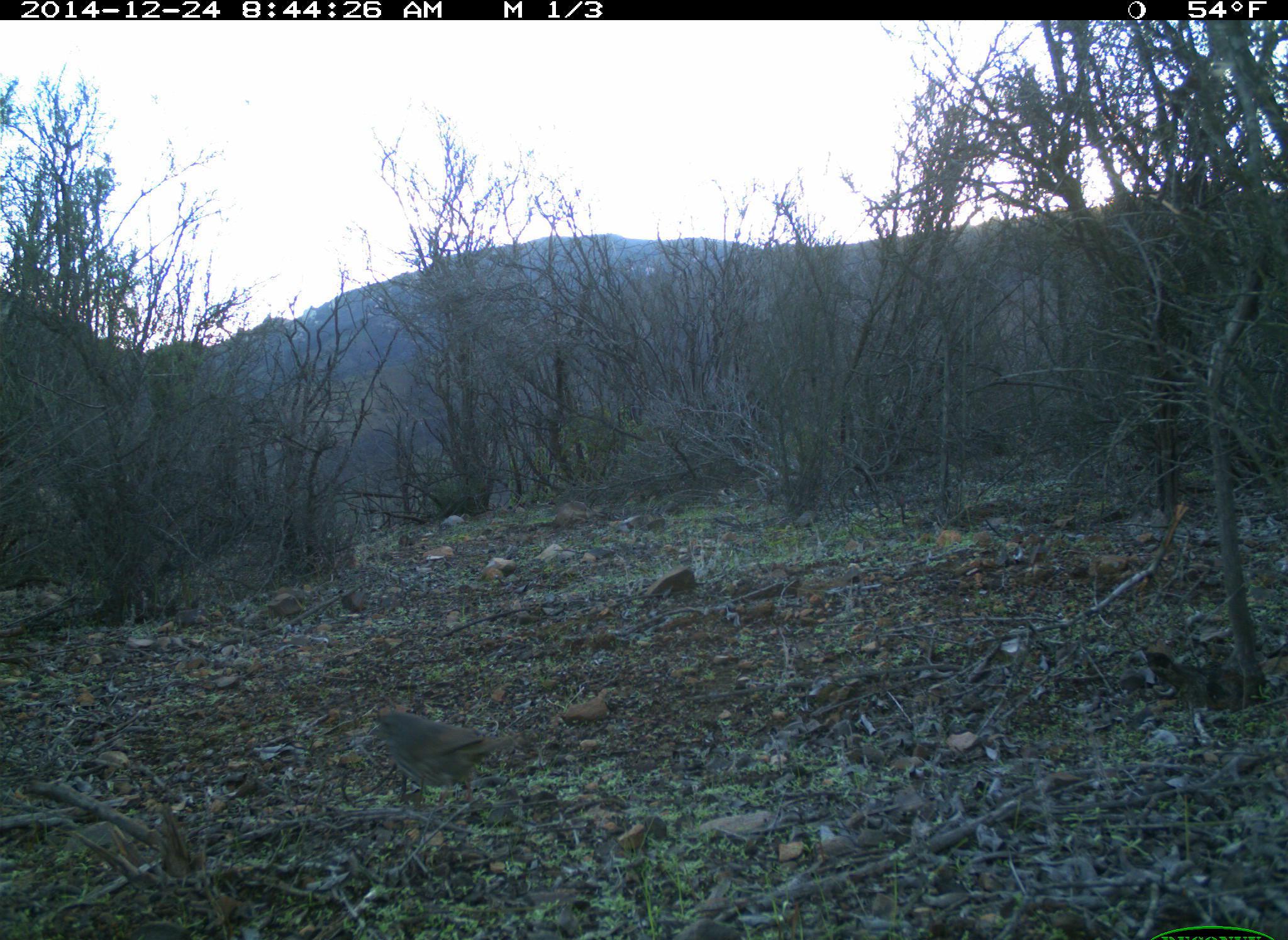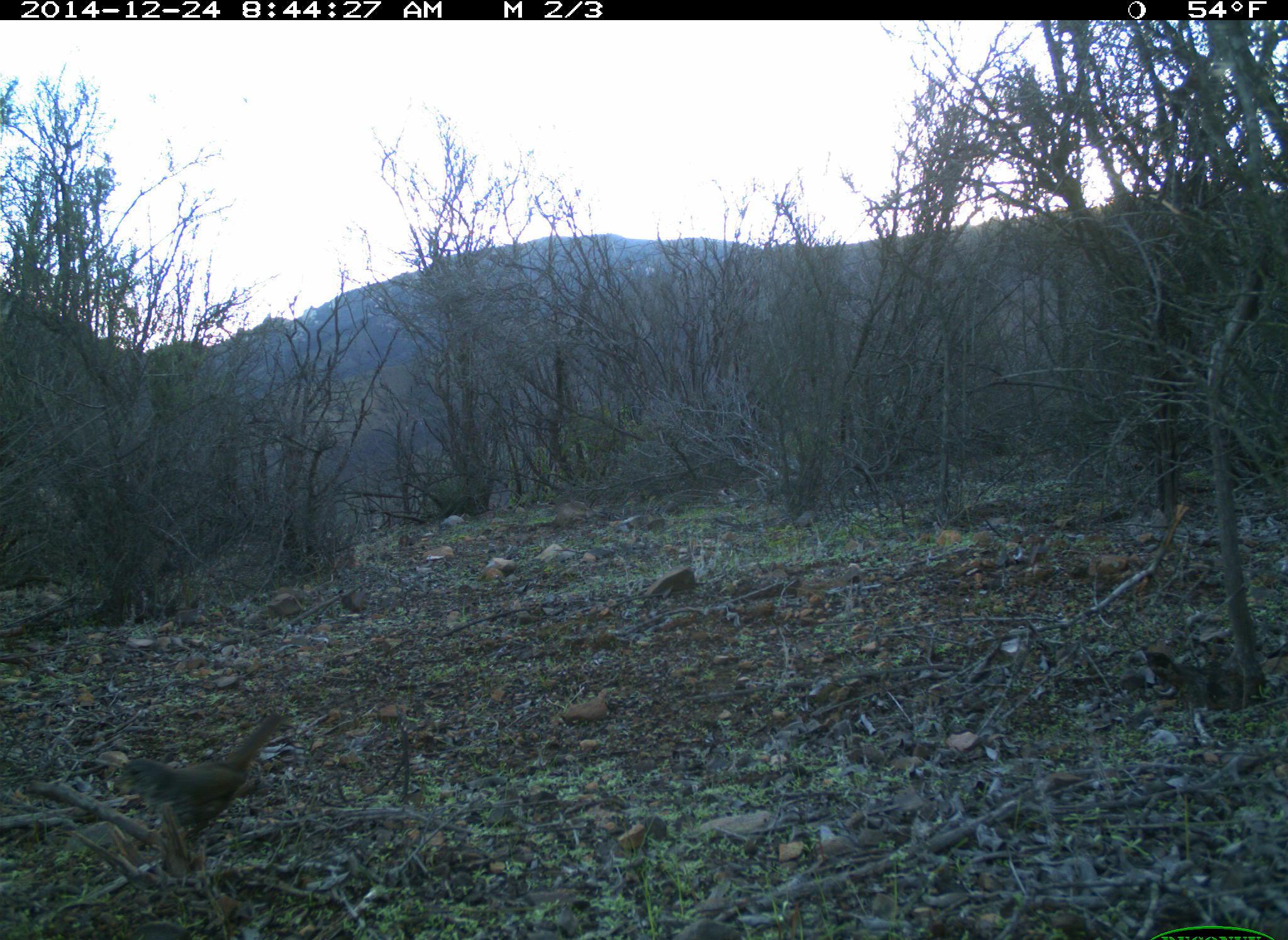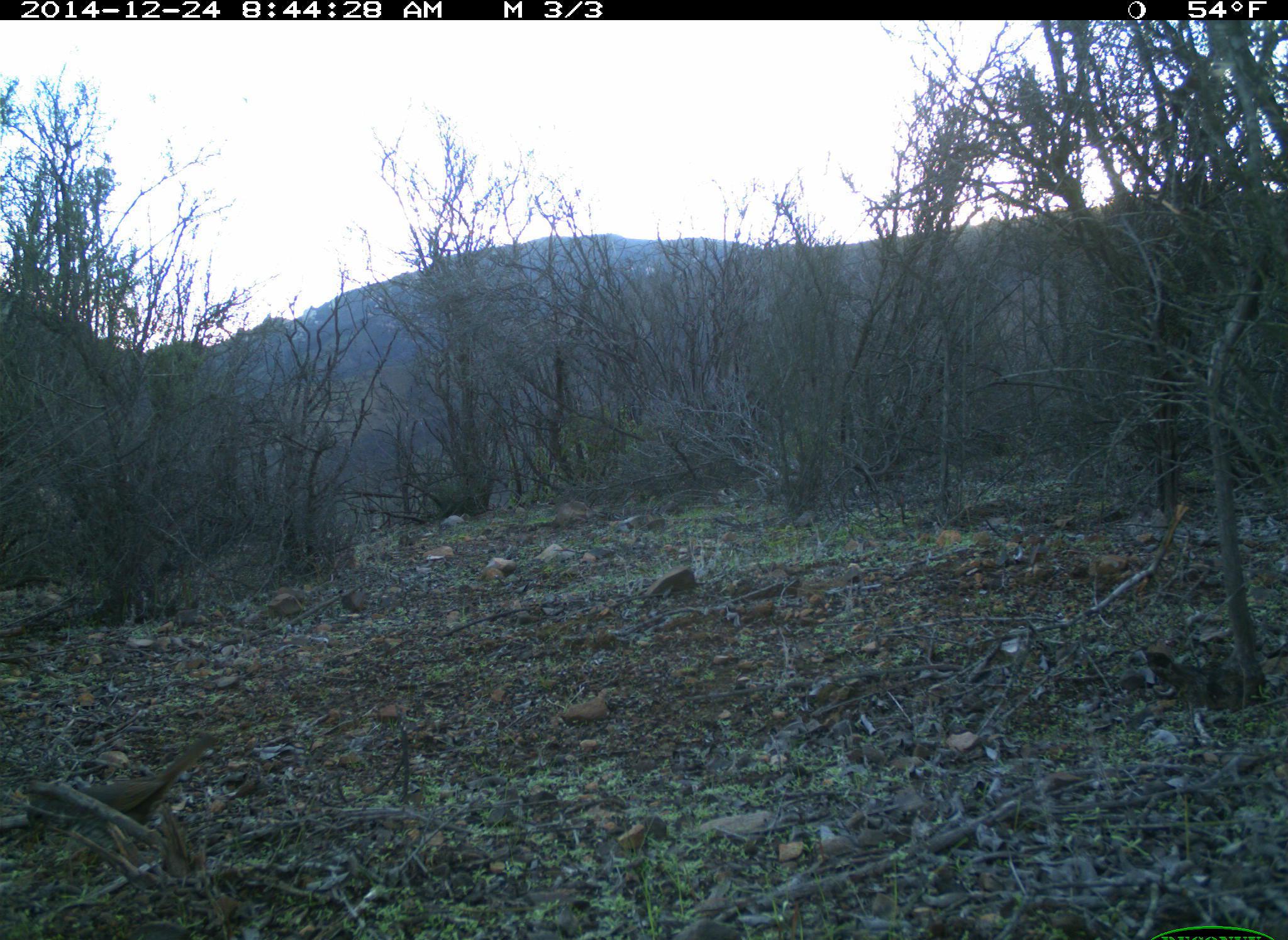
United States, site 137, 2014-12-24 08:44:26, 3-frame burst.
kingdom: Animalia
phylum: Chordata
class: Aves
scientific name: Aves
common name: bird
Bird (Aves).